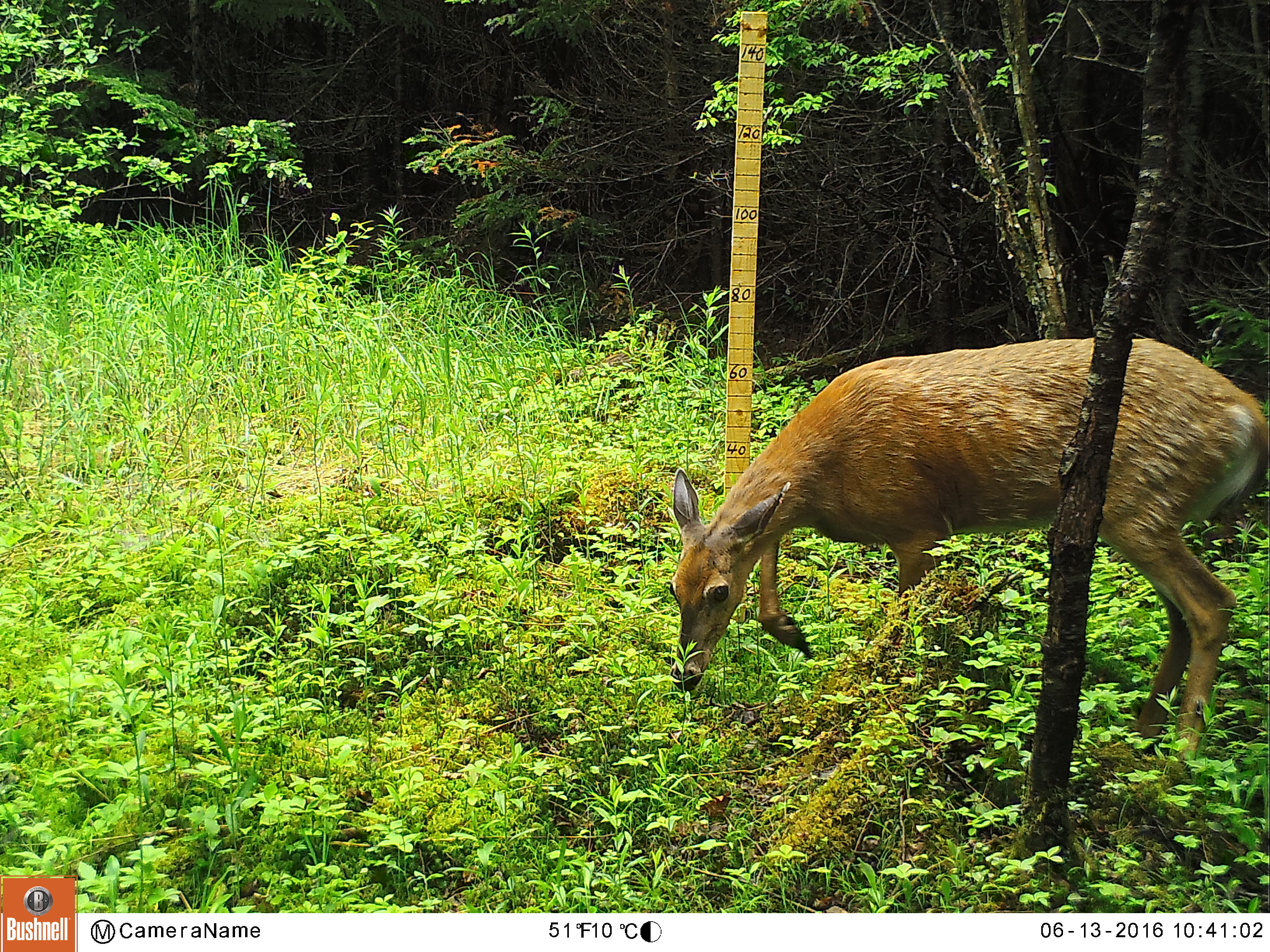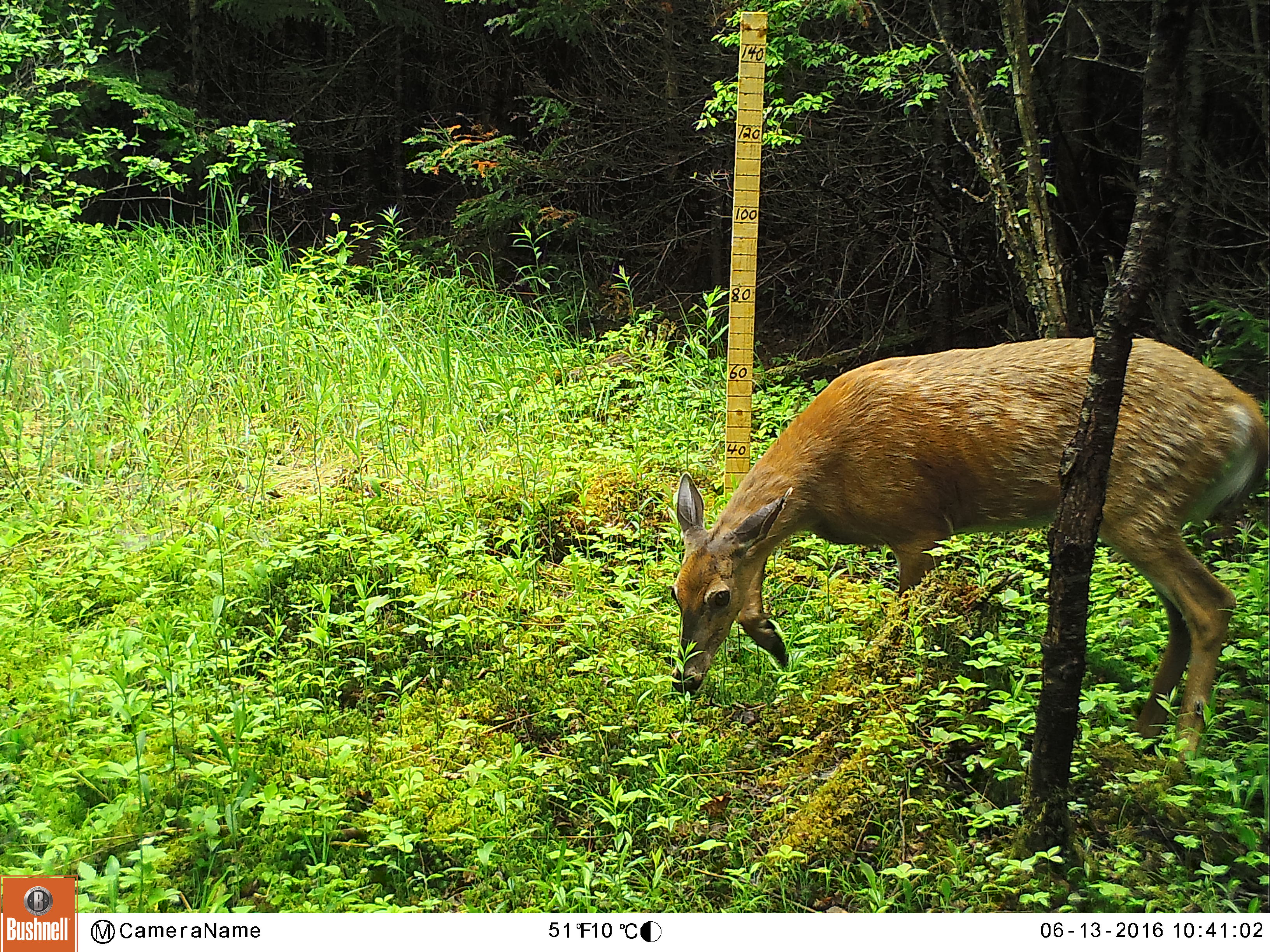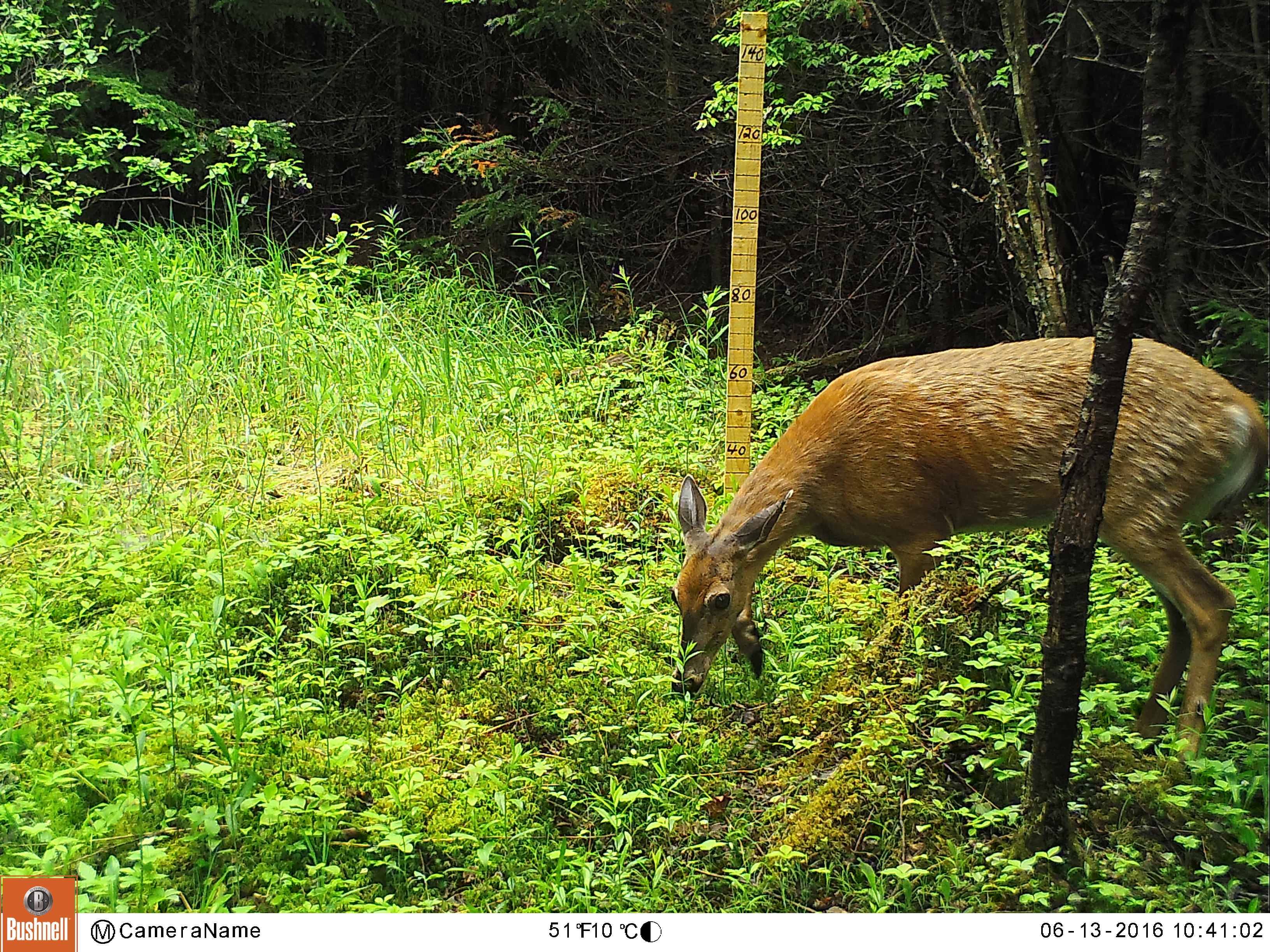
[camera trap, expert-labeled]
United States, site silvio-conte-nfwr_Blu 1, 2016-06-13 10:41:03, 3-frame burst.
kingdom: Animalia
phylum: Chordata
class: Mammalia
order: Artiodactyla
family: Cervidae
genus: Odocoileus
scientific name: Odocoileus virginianus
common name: white-tailed deer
White-tailed deer (Odocoileus virginianus).